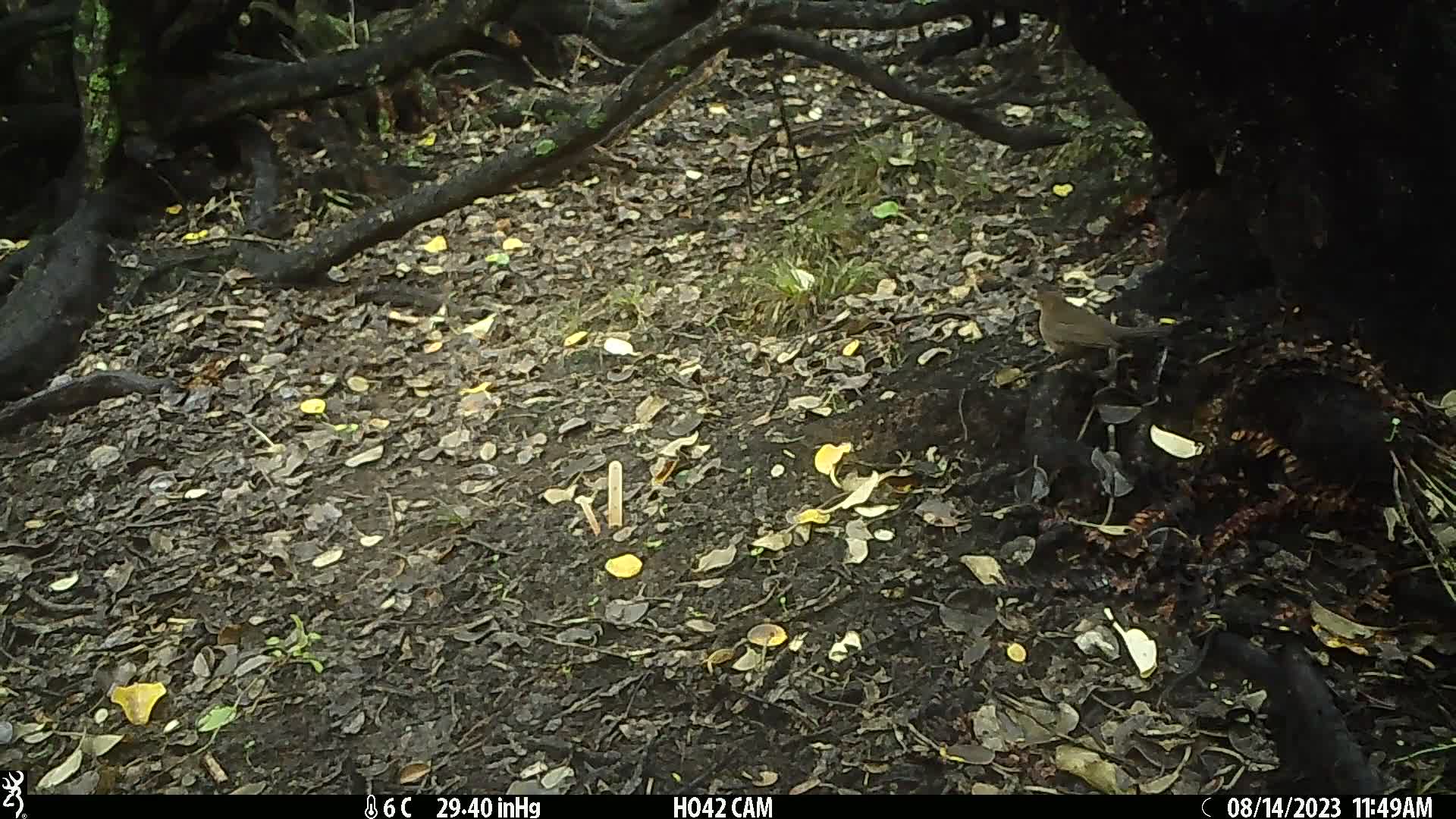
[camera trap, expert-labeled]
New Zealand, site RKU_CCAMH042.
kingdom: Animalia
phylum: Chordata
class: Aves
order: Passeriformes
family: Turdidae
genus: Turdus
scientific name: Turdus merula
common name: eurasian blackbird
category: blackbird